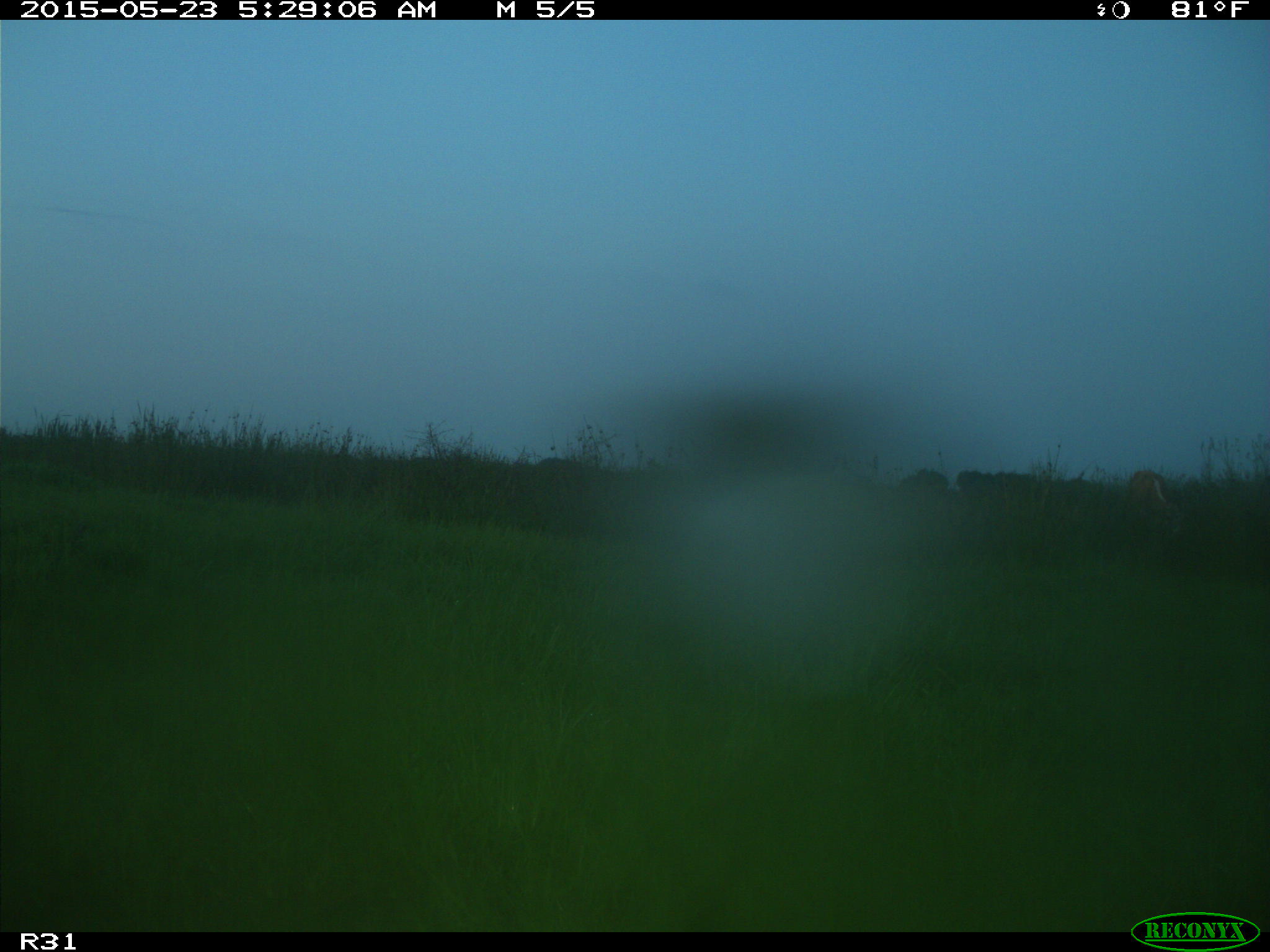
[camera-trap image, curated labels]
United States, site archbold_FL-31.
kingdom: Animalia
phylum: Chordata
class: Mammalia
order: Artiodactyla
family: Bovidae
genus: Bos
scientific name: Bos taurus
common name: domestic cow